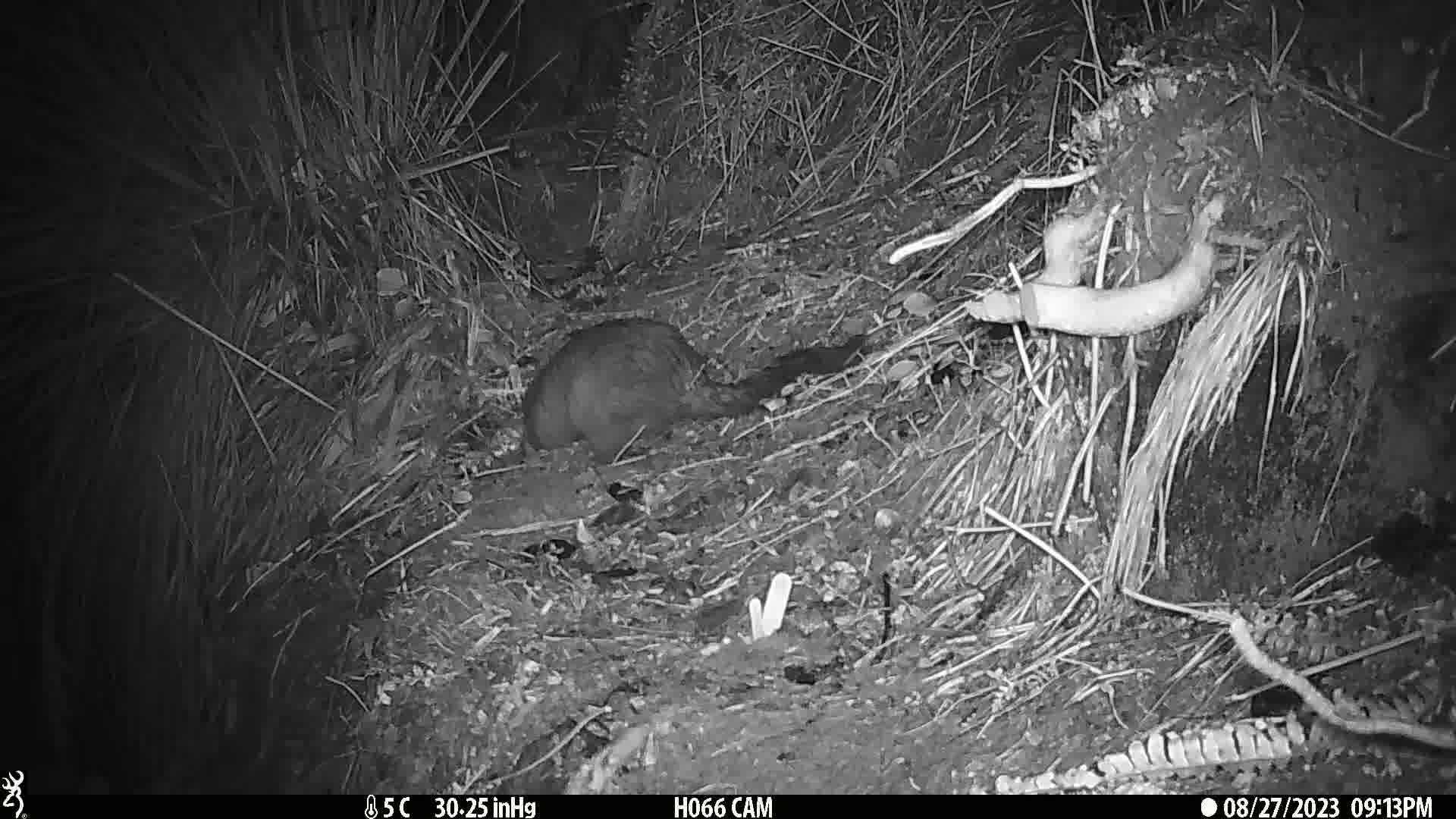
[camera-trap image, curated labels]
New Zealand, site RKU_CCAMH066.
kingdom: Animalia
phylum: Chordata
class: Mammalia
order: Diprotodontia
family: Phalangeridae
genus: Trichosurus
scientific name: Trichosurus vulpecula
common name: common brushtail possum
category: possum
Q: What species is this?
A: Possum (common brushtail possum) (Trichosurus vulpecula).